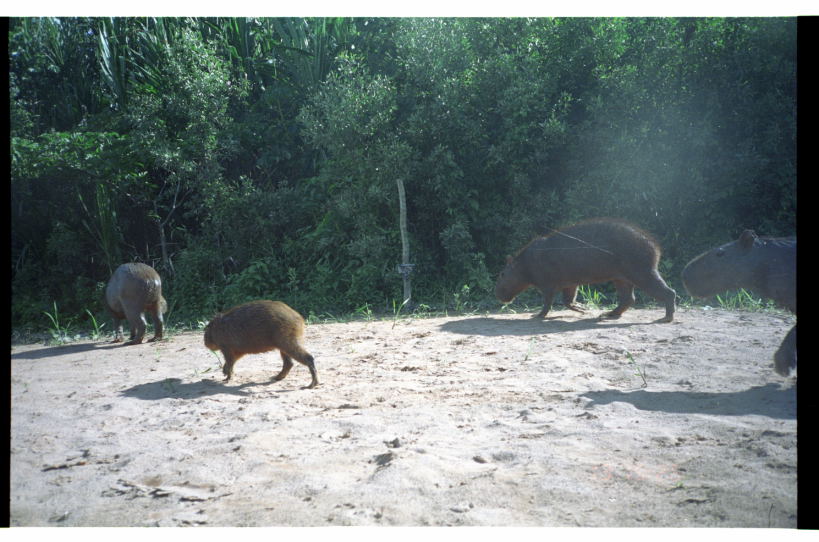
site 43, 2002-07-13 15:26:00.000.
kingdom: Animalia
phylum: Chordata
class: Mammalia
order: Rodentia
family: Caviidae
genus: Hydrochoerus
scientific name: Hydrochoerus hydrochaeris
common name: capybara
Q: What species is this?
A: Hydrochoerus hydrochaeris (capybara).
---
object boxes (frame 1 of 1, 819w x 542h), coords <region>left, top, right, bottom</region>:
hydrochoerus hydrochaeris: <region>494, 220, 676, 323</region>; <region>681, 229, 796, 377</region>; <region>204, 301, 318, 389</region>; <region>106, 262, 167, 347</region>